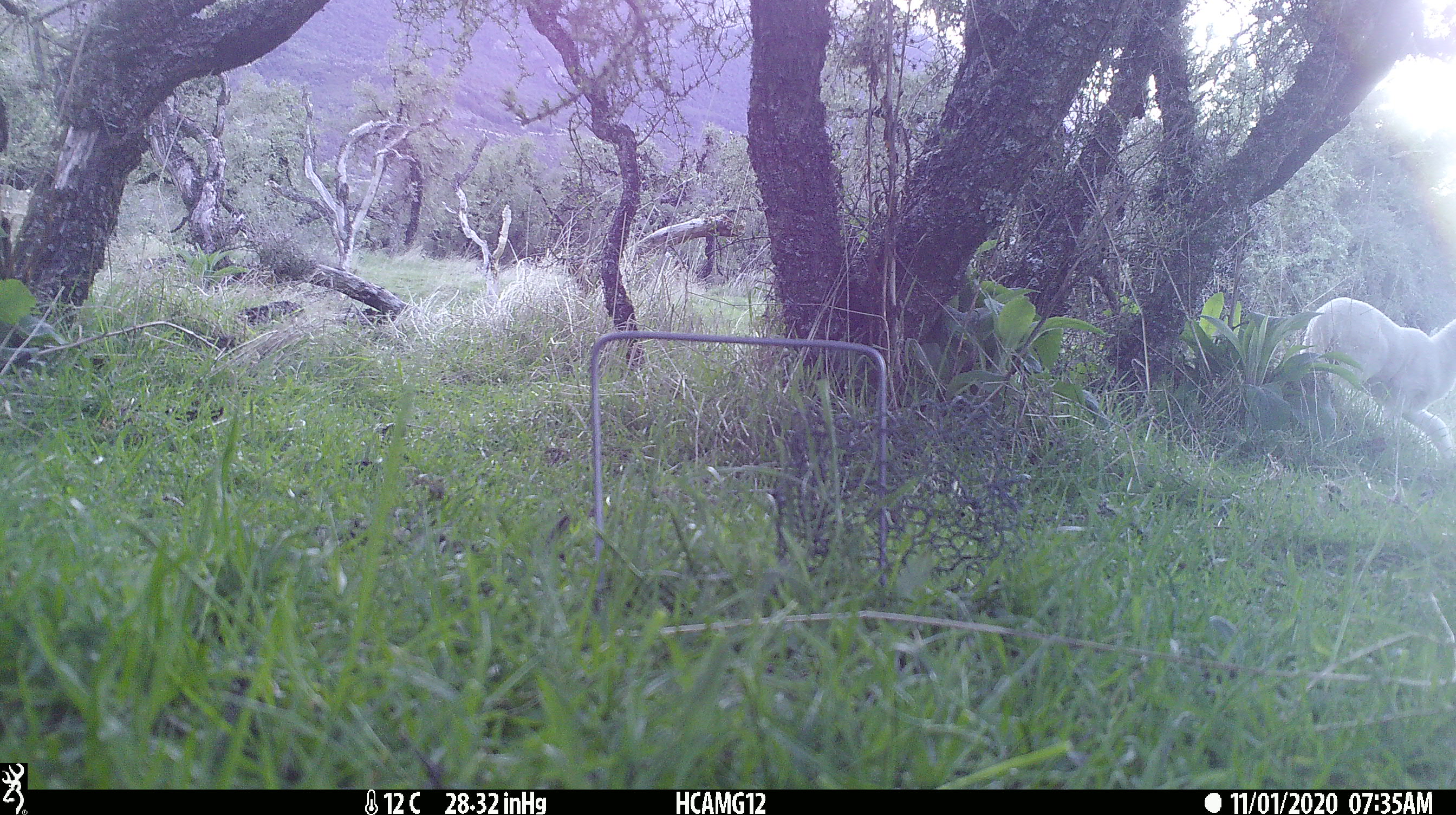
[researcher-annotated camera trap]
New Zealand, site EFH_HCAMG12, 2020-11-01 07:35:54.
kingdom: Animalia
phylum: Chordata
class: Mammalia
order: Artiodactyla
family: Bovidae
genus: Ovis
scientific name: Ovis aries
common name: domestic sheep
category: sheep